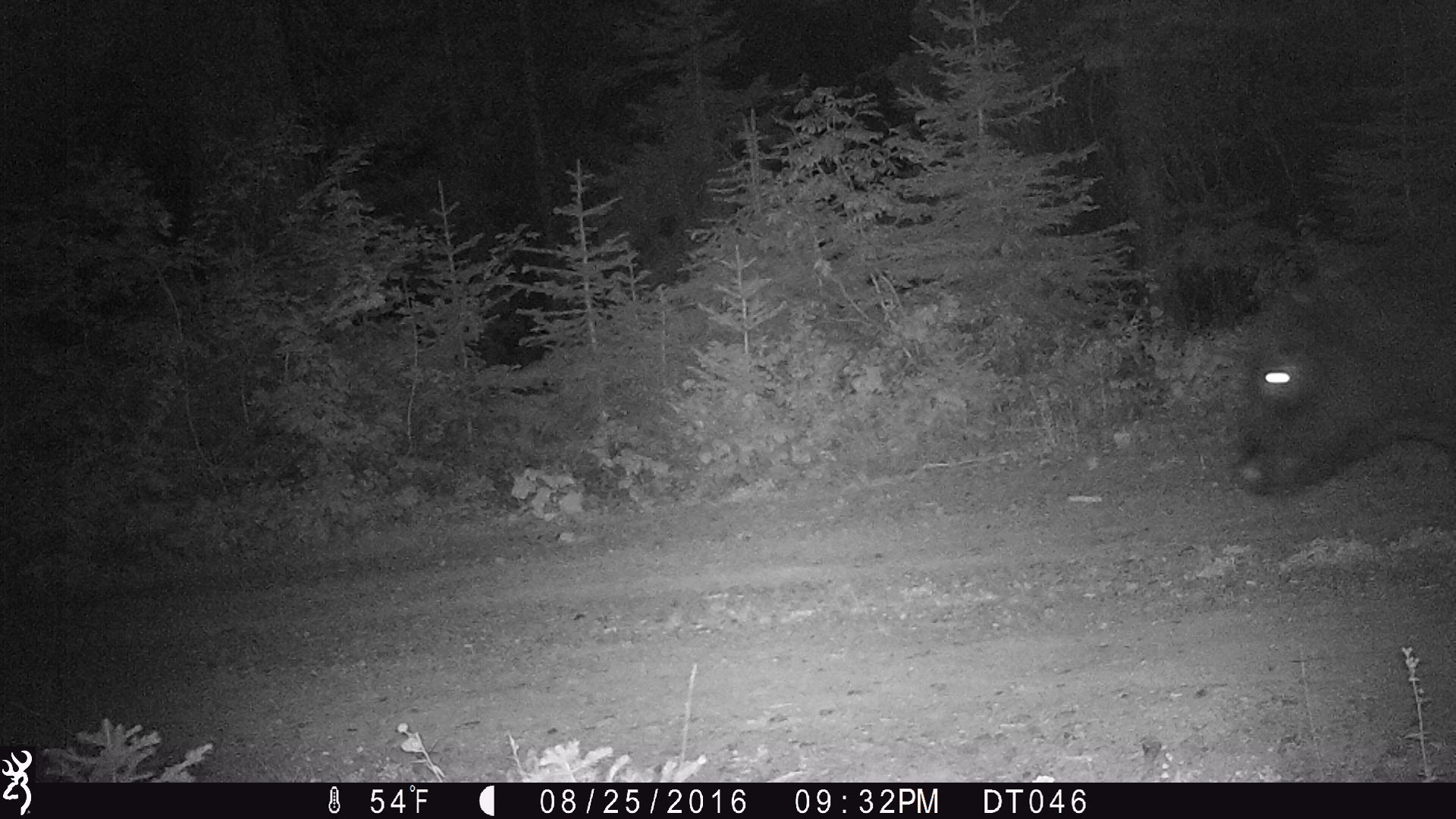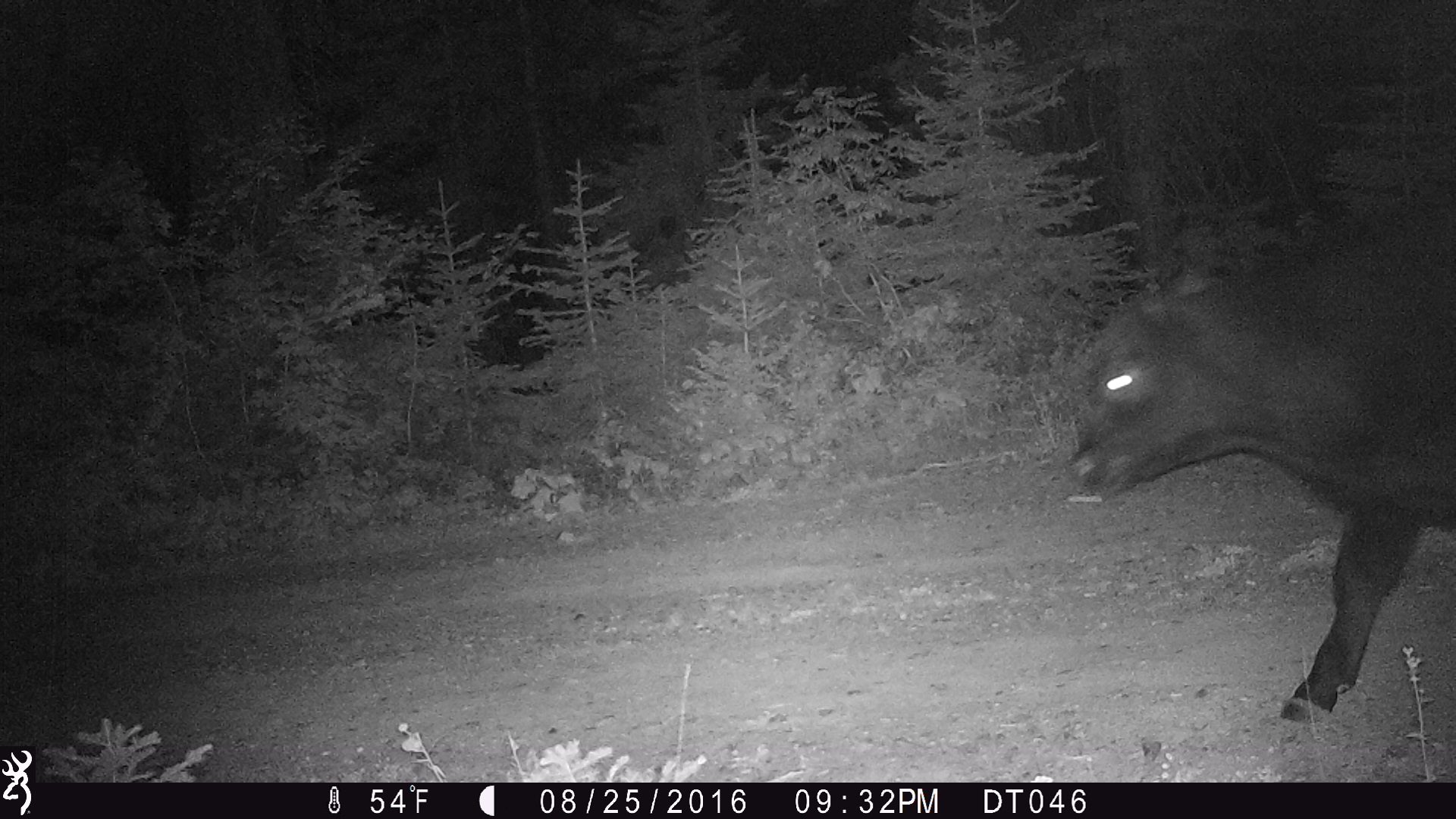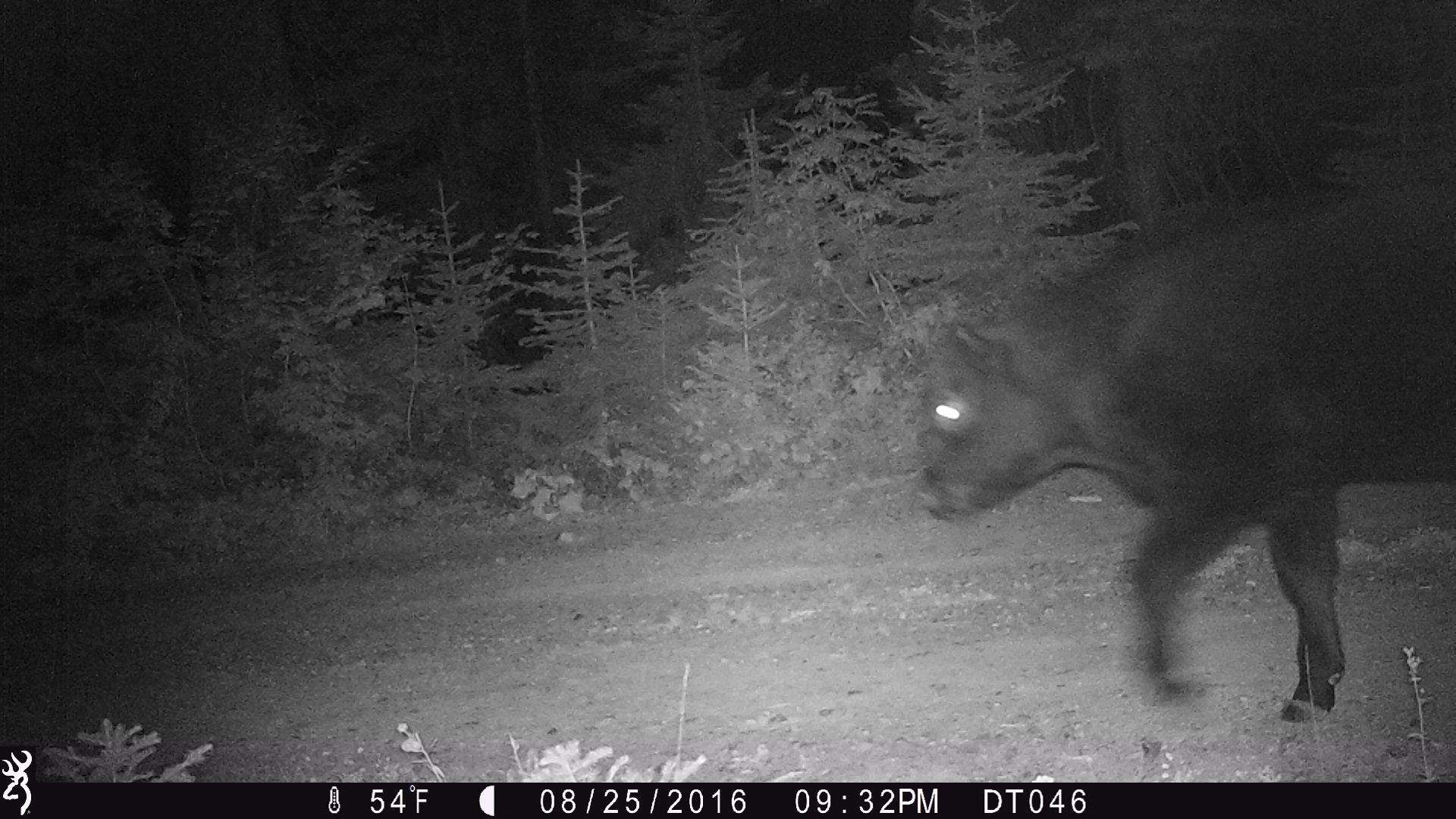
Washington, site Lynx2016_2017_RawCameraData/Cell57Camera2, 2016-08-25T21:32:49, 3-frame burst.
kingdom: Animalia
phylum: Chordata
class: Mammalia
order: Artiodactyla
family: Bovidae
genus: Bos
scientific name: Bos taurus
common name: domestic cattle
Domestic cattle (Bos taurus). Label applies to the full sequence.